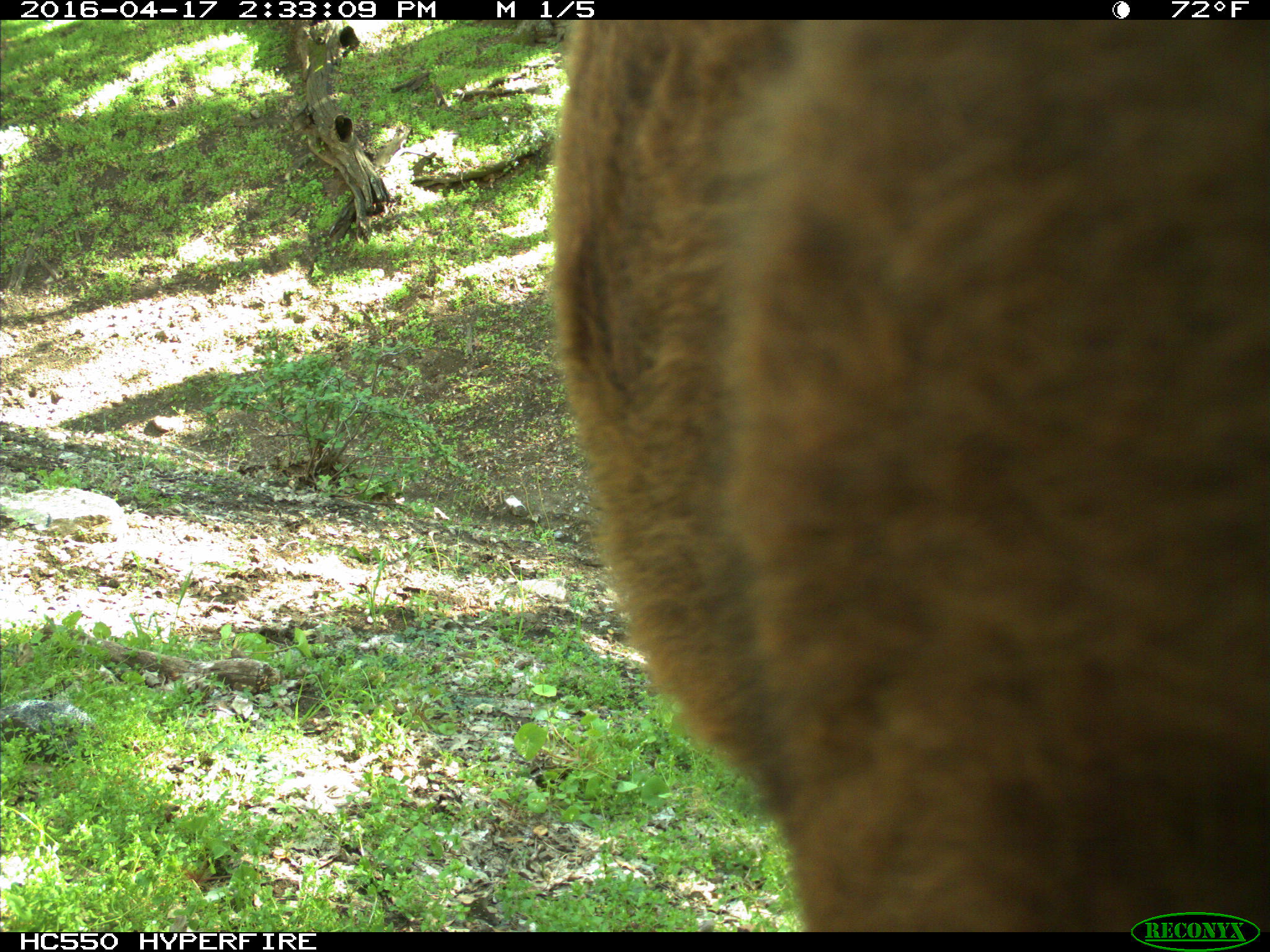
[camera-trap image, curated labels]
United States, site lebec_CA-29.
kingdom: Animalia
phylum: Chordata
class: Mammalia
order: Artiodactyla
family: Bovidae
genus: Bos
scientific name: Bos taurus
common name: domestic cow